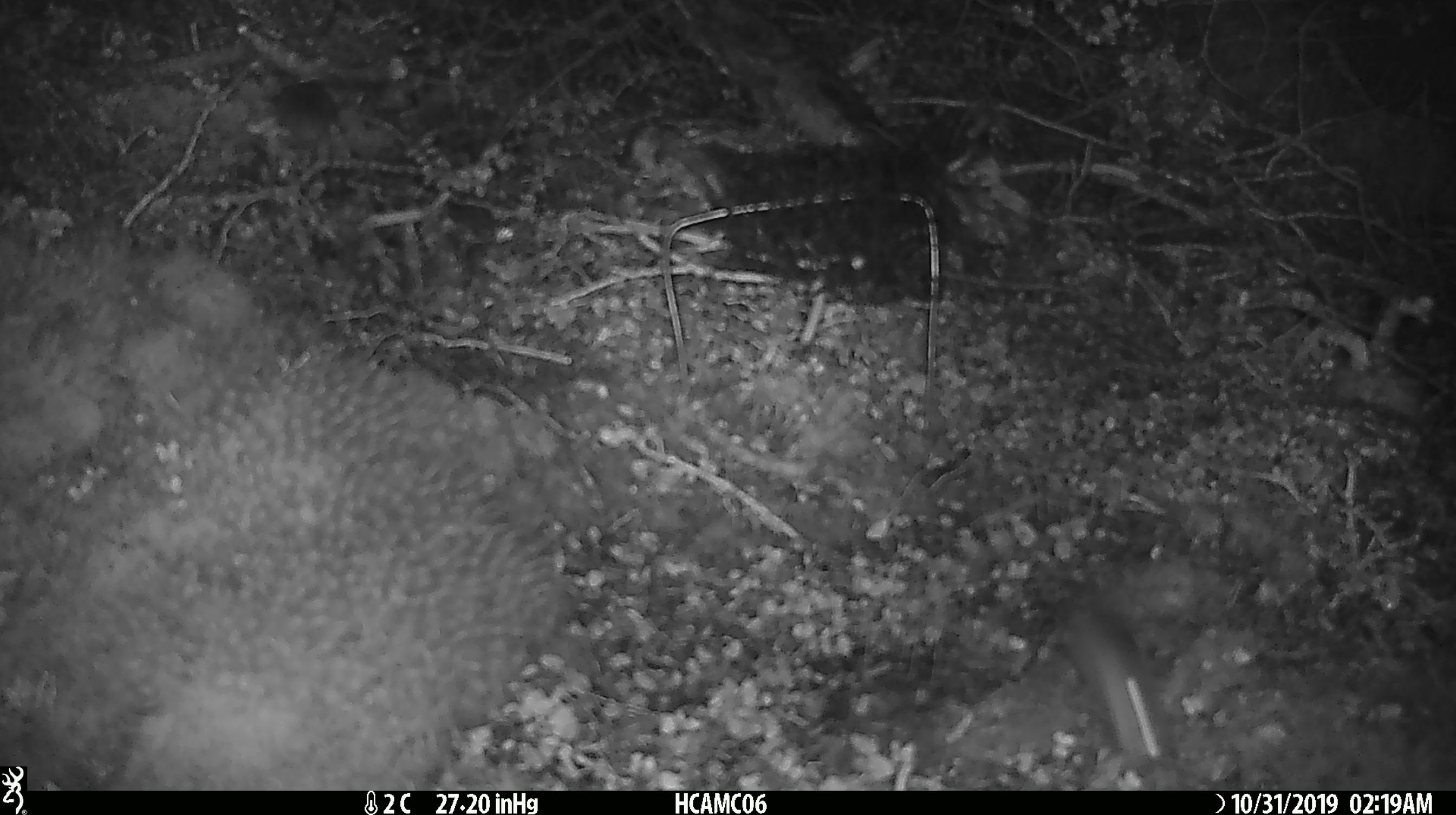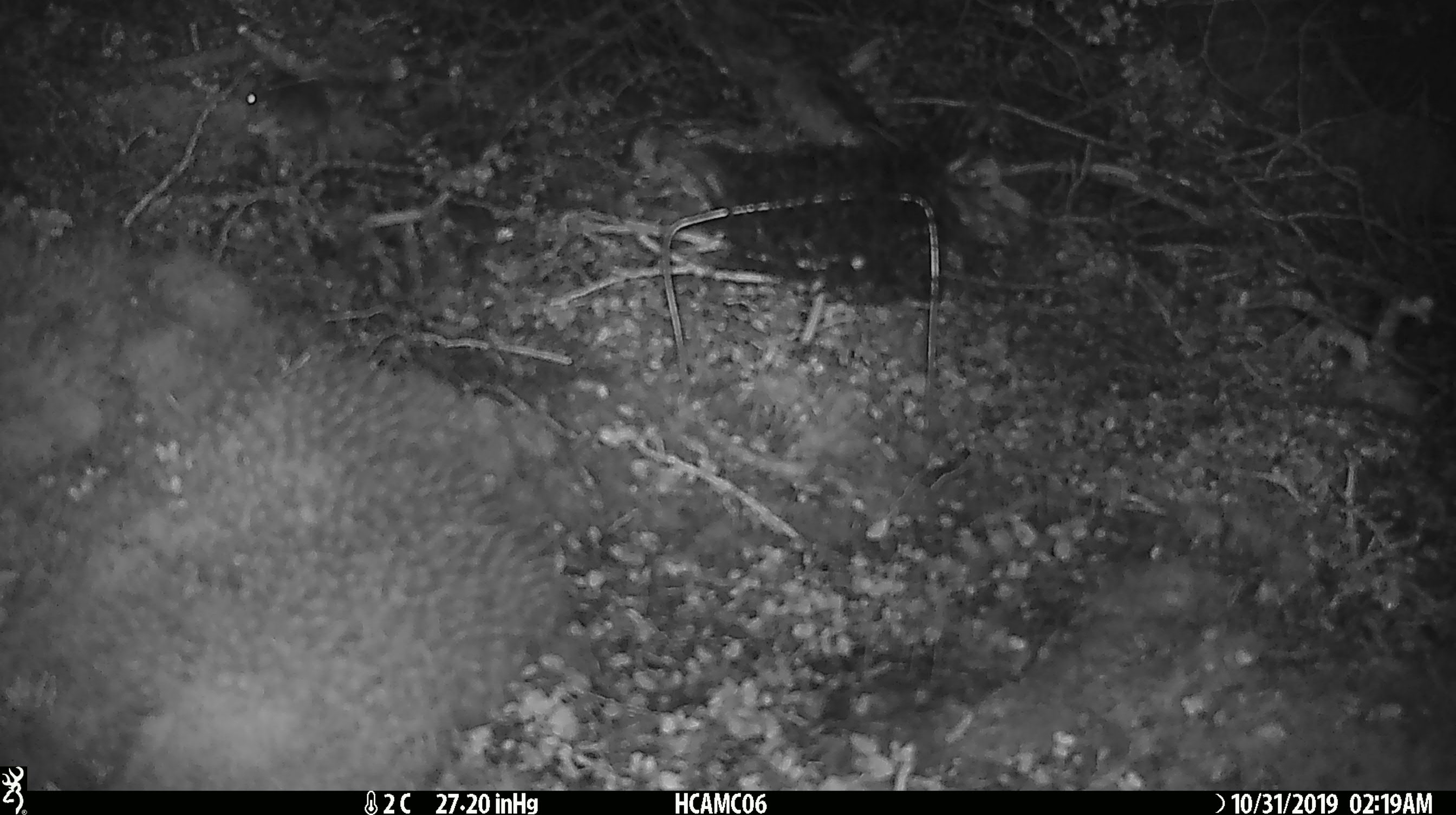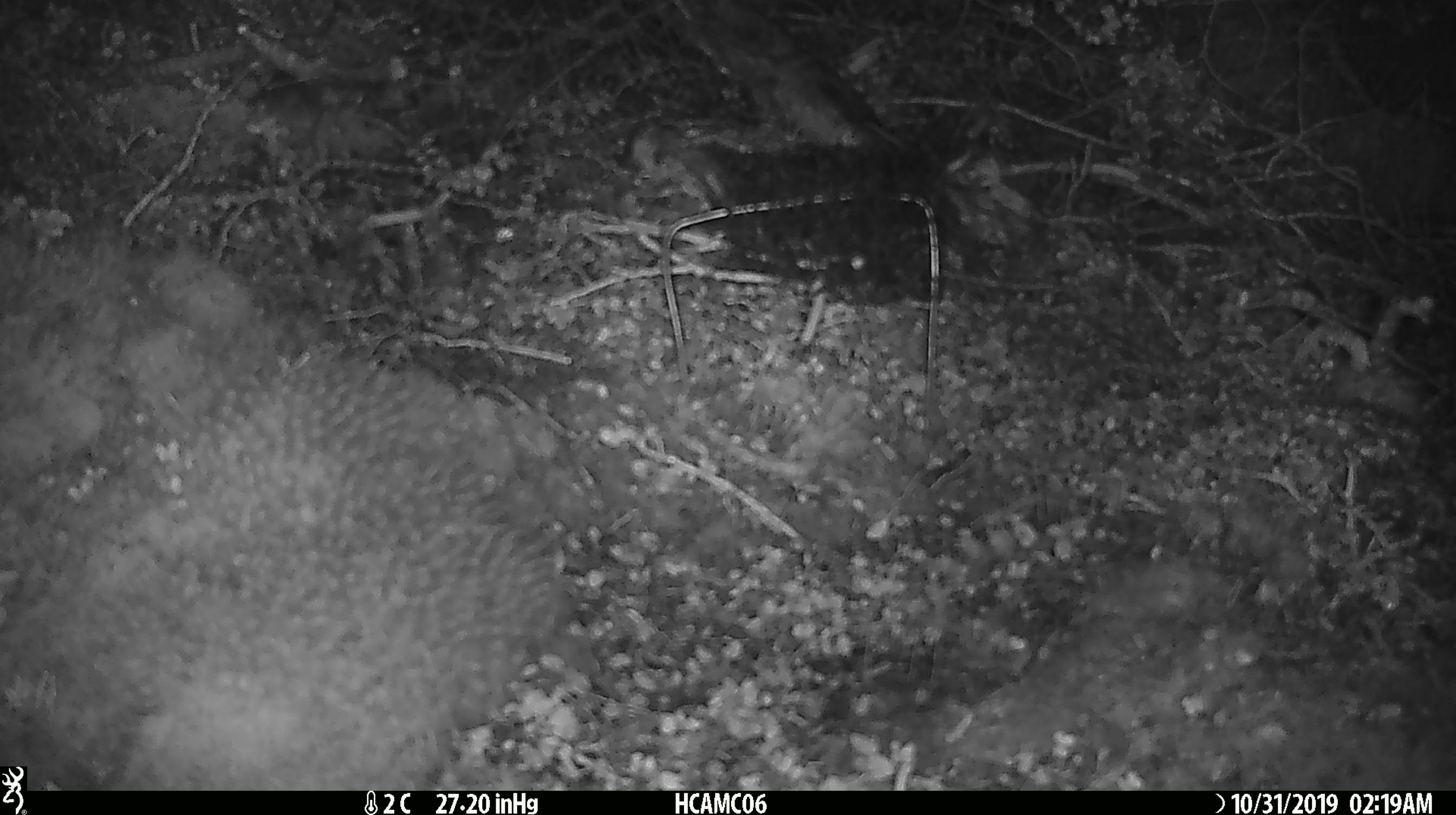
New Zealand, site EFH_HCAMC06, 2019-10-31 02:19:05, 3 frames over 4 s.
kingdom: Animalia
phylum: Chordata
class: Mammalia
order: Rodentia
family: Muridae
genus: Mus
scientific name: Mus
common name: mouse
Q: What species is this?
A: Mouse (Mus).